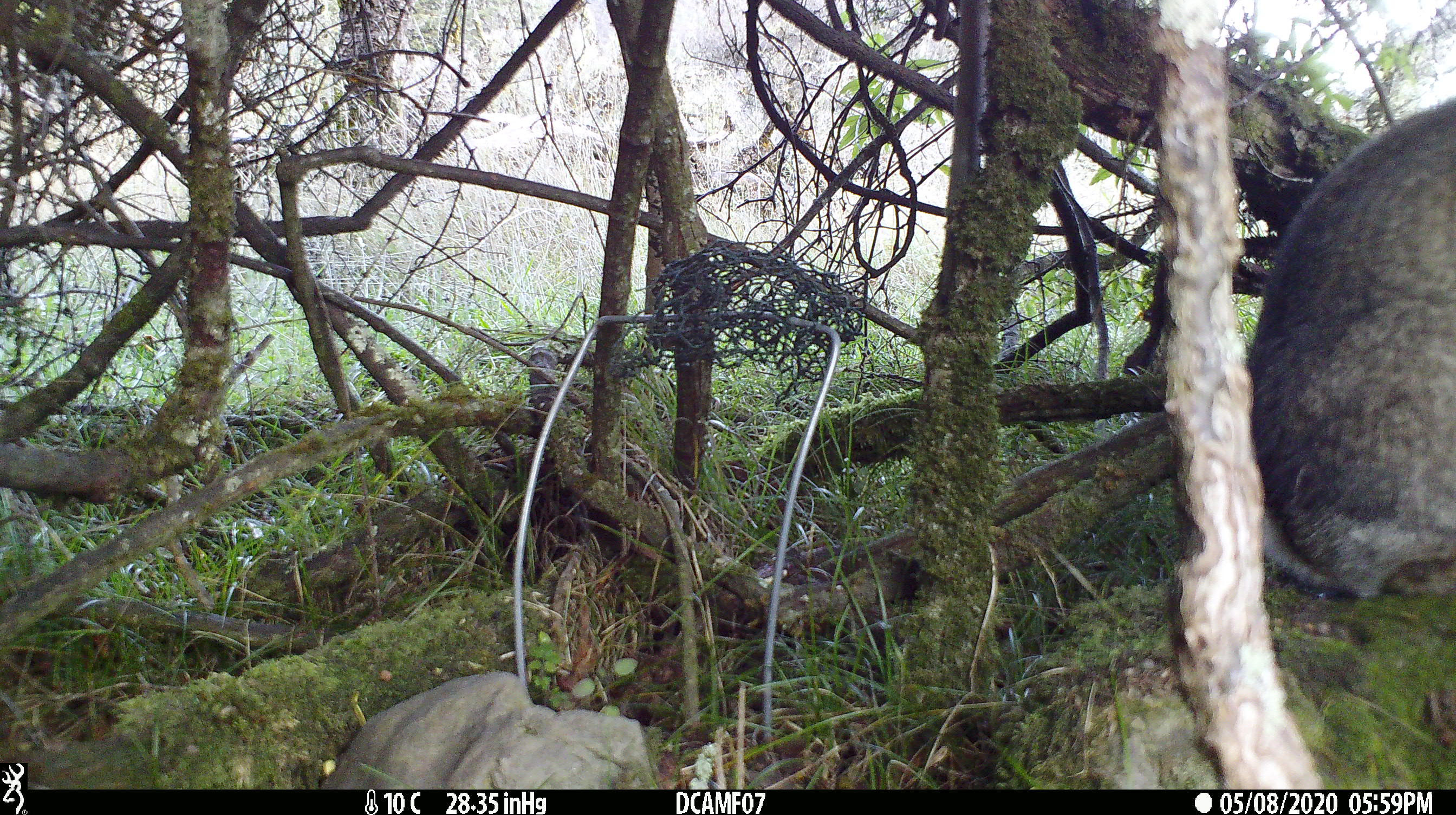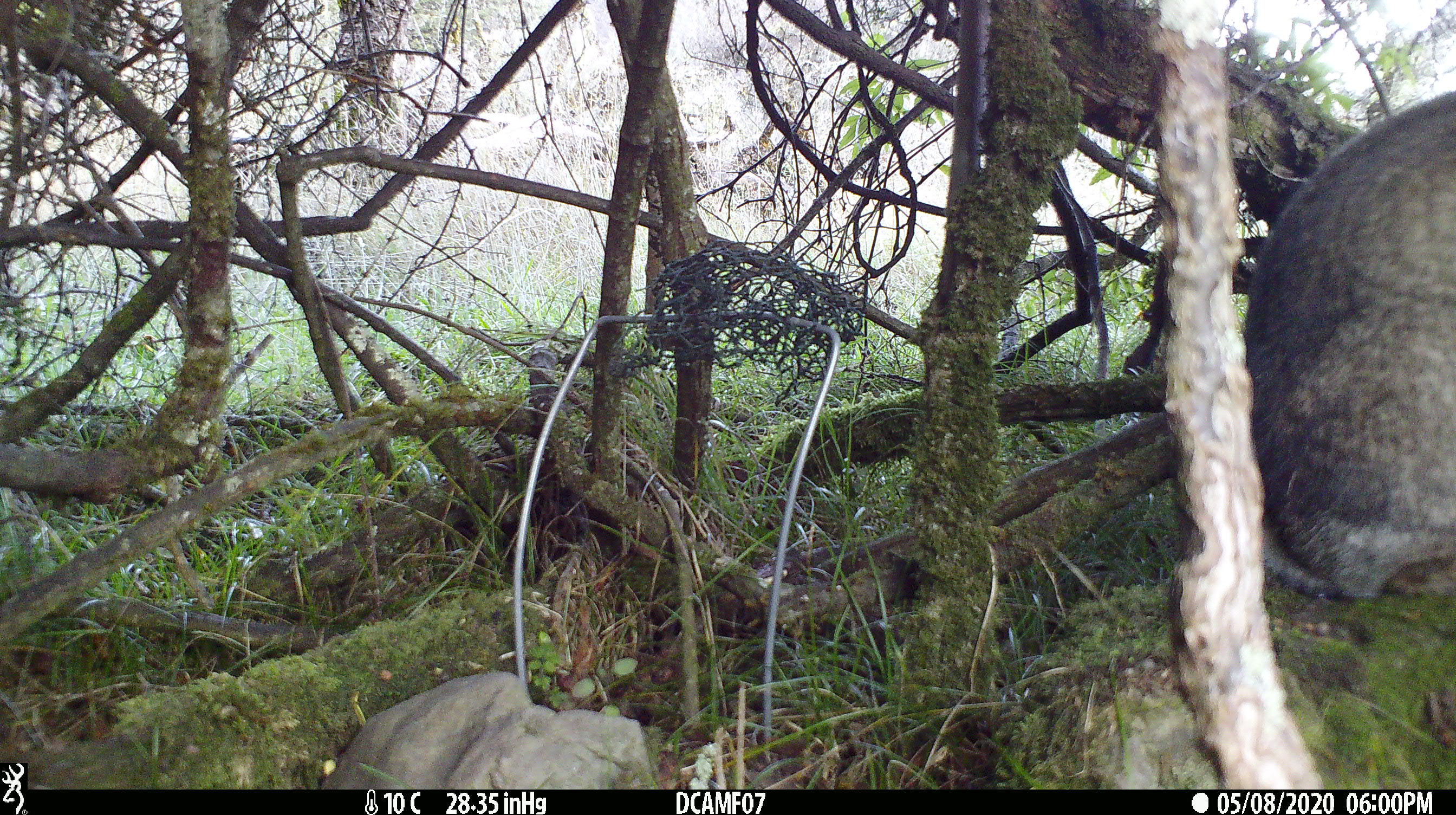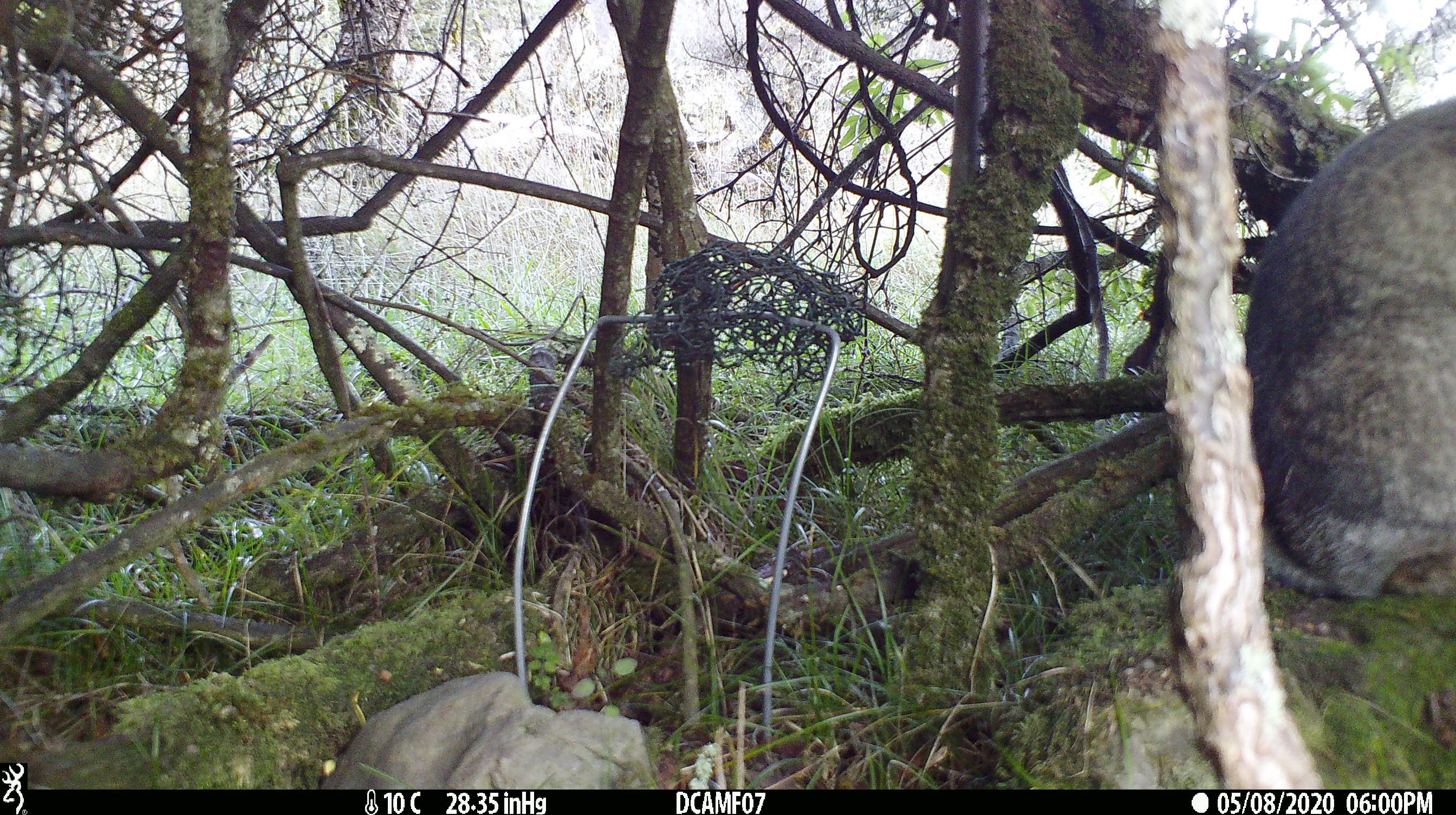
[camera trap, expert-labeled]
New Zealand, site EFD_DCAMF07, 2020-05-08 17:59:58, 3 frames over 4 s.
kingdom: Animalia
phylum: Chordata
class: Mammalia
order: Lagomorpha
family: Leporidae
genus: Oryctolagus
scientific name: Oryctolagus cuniculus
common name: european rabbit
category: rabbit